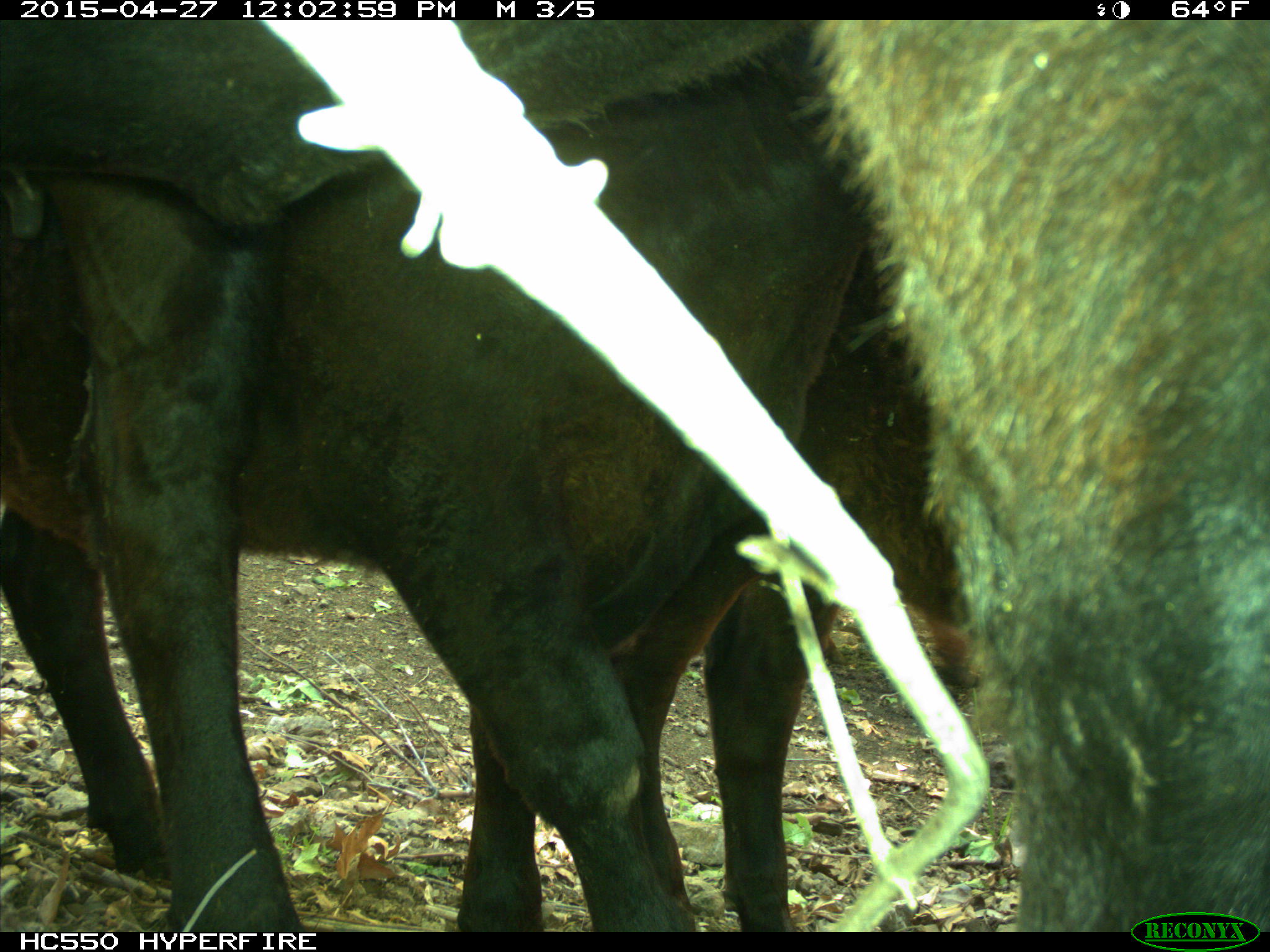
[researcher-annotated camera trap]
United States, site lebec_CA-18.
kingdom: Animalia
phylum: Chordata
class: Mammalia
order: Artiodactyla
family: Bovidae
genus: Bos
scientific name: Bos taurus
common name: domestic cow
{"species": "Bos taurus (domestic cow)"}